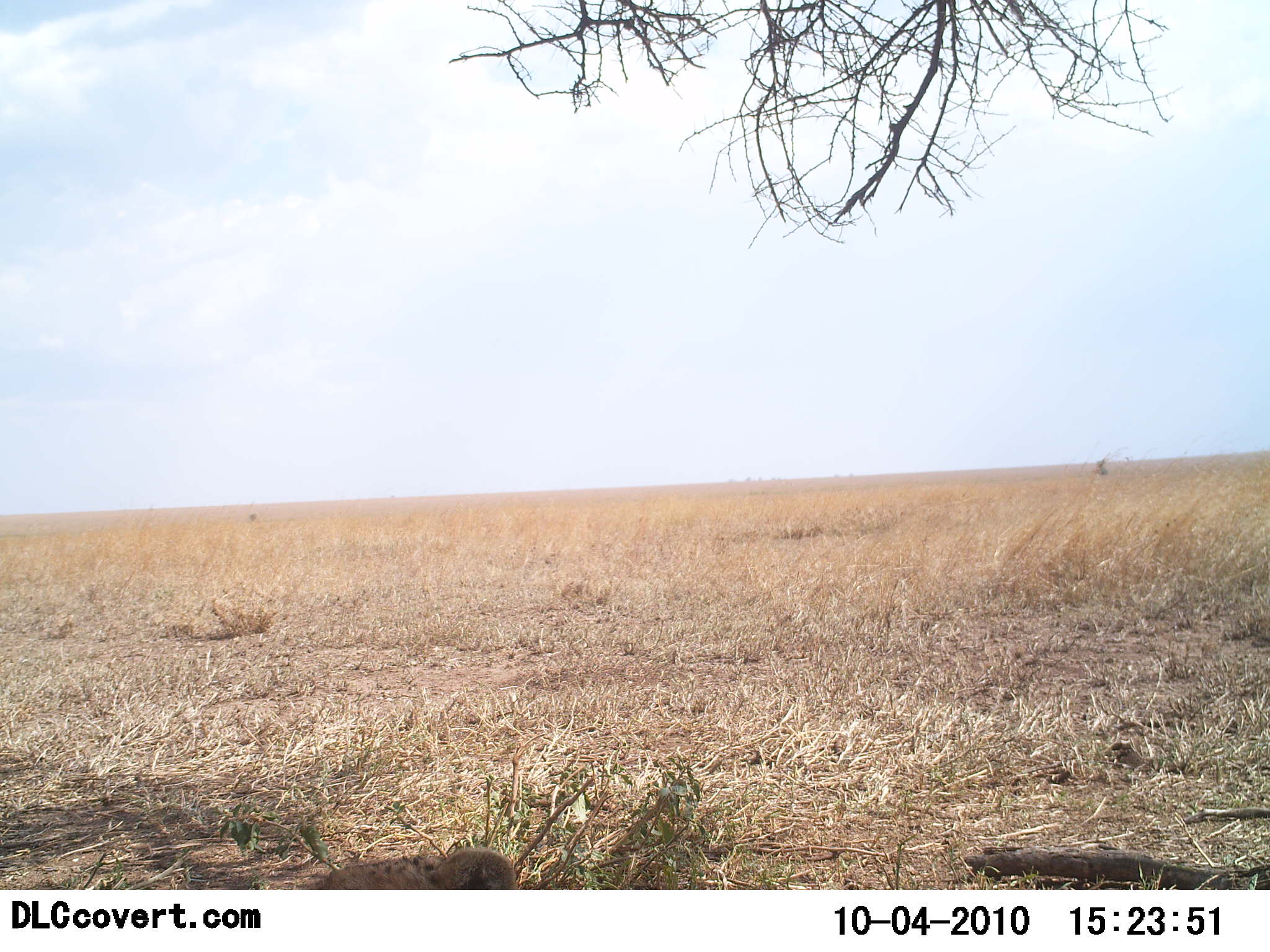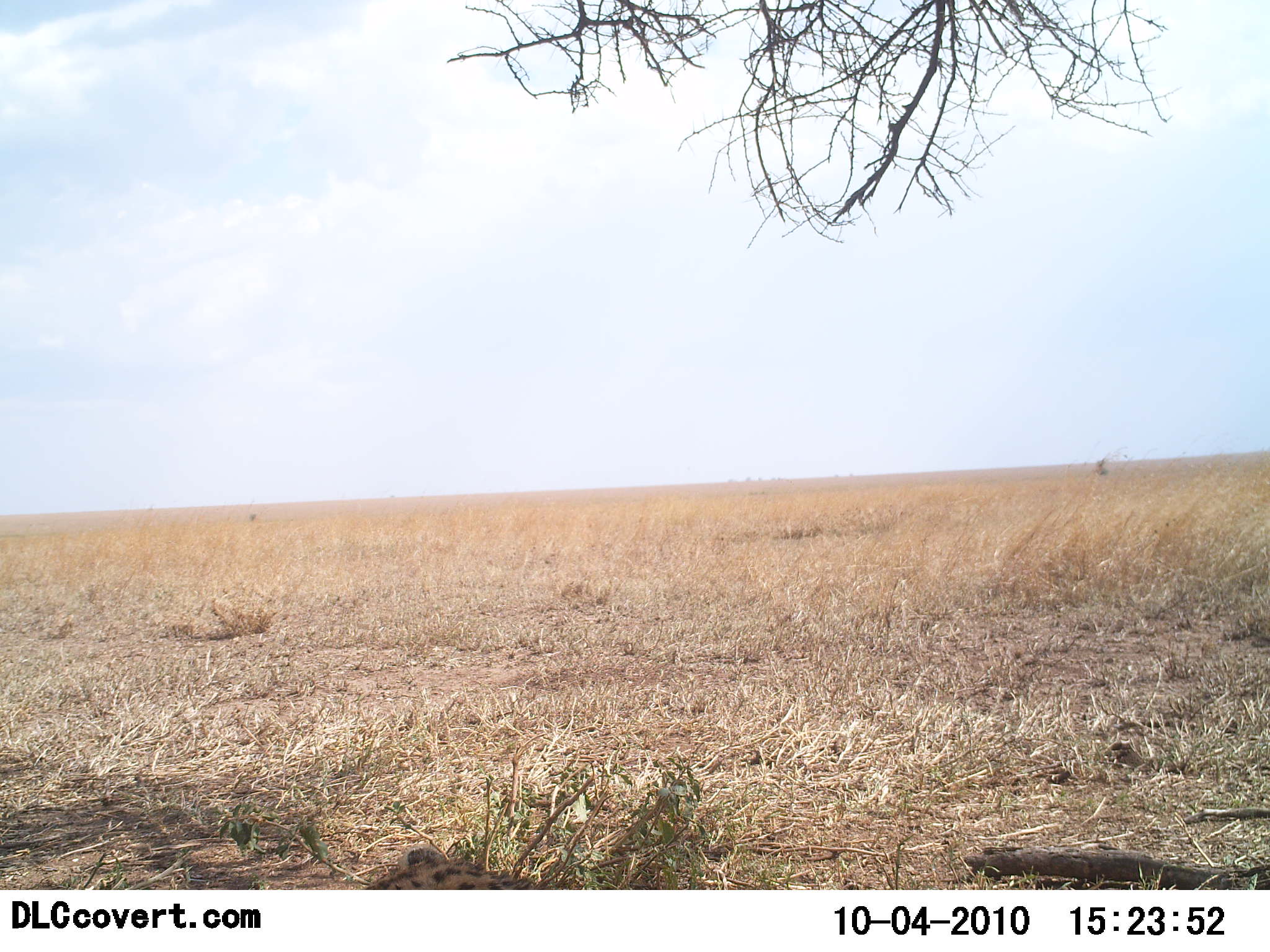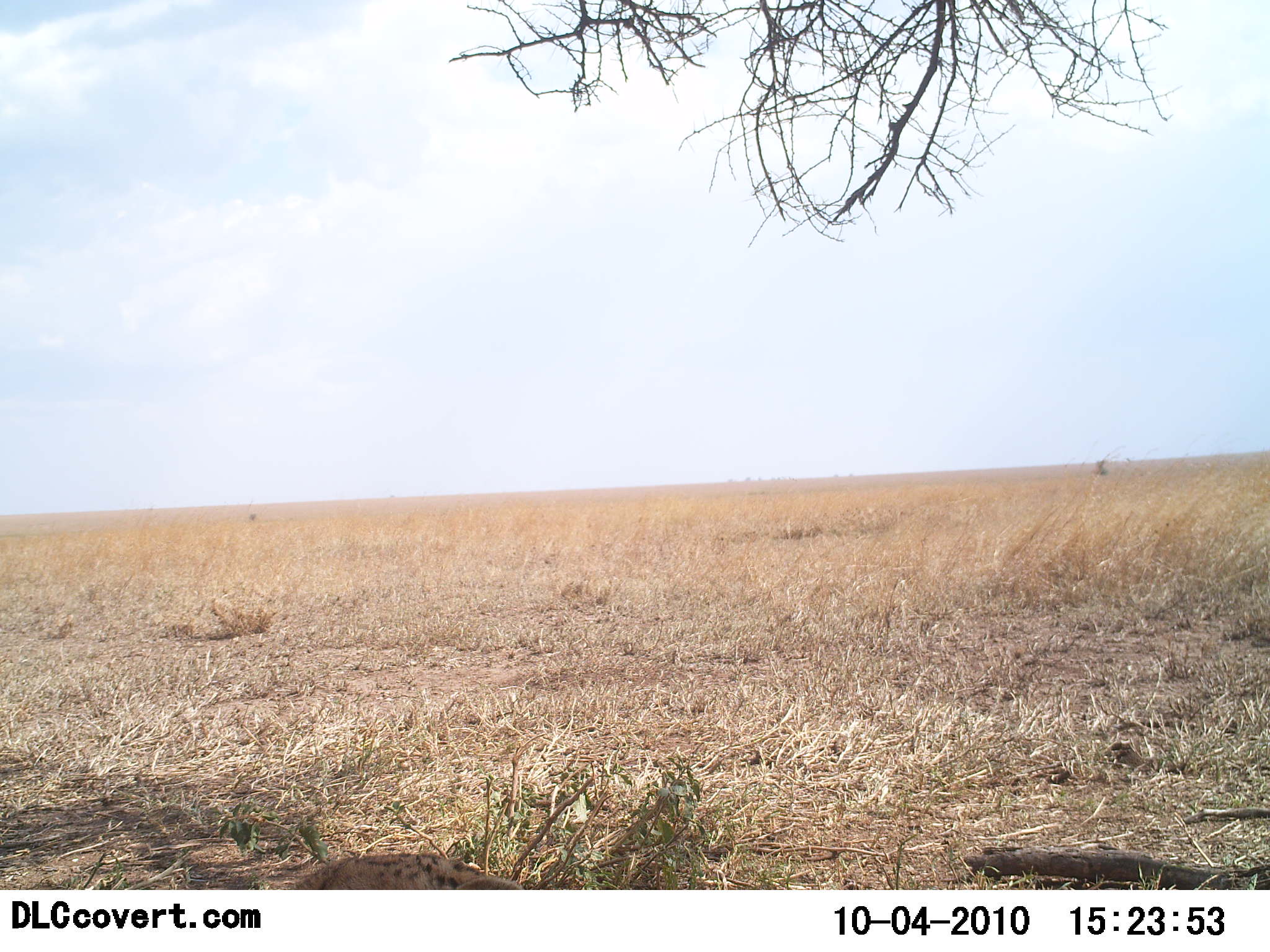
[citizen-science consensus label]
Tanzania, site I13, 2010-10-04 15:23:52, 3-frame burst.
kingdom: Animalia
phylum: Chordata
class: Mammalia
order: Carnivora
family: Felidae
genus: Acinonyx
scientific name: Acinonyx jubatus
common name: cheetah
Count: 1.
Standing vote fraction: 8%.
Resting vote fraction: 75%.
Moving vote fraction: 25%.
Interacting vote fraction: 8%.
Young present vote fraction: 8%.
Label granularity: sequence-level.